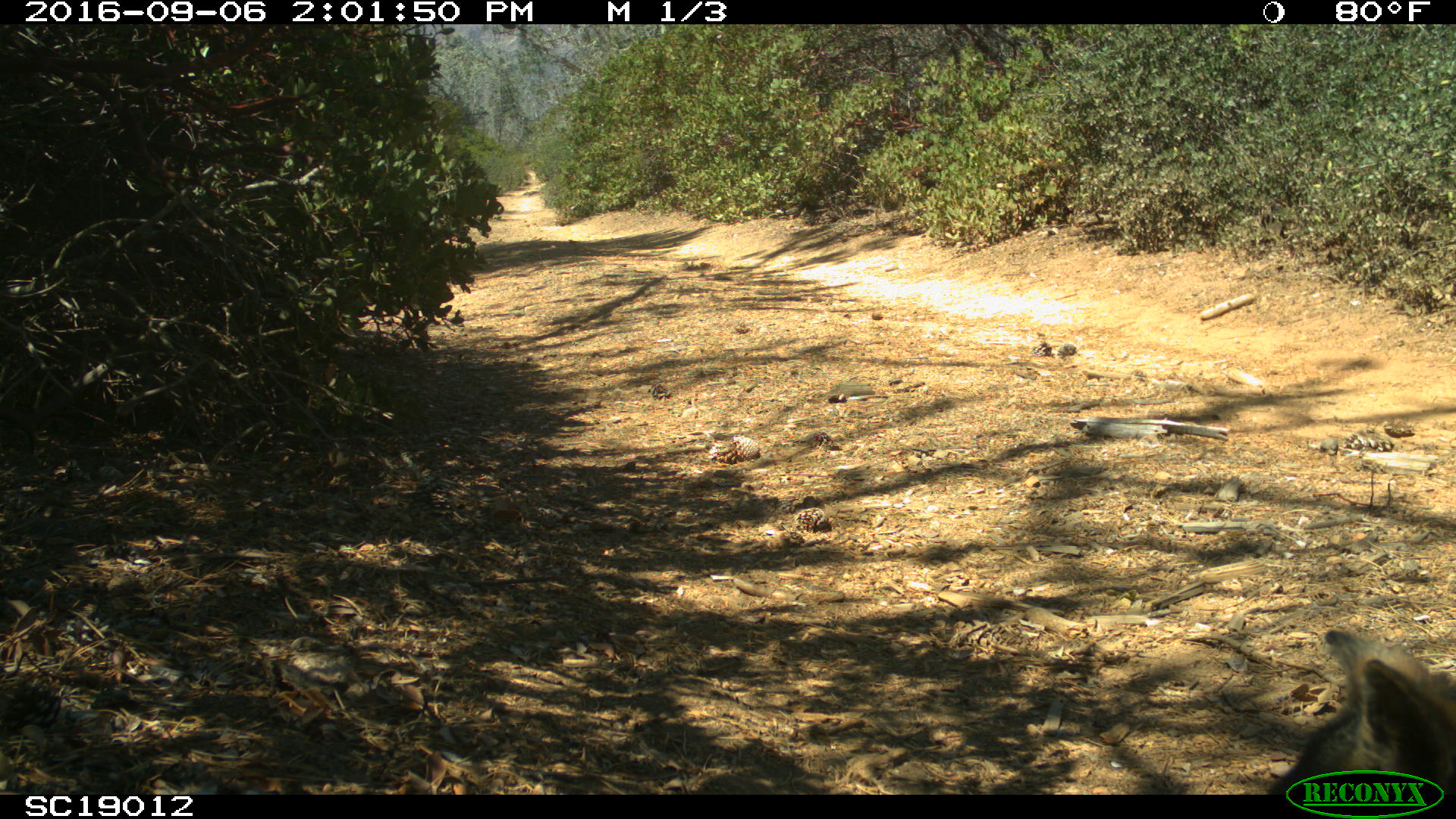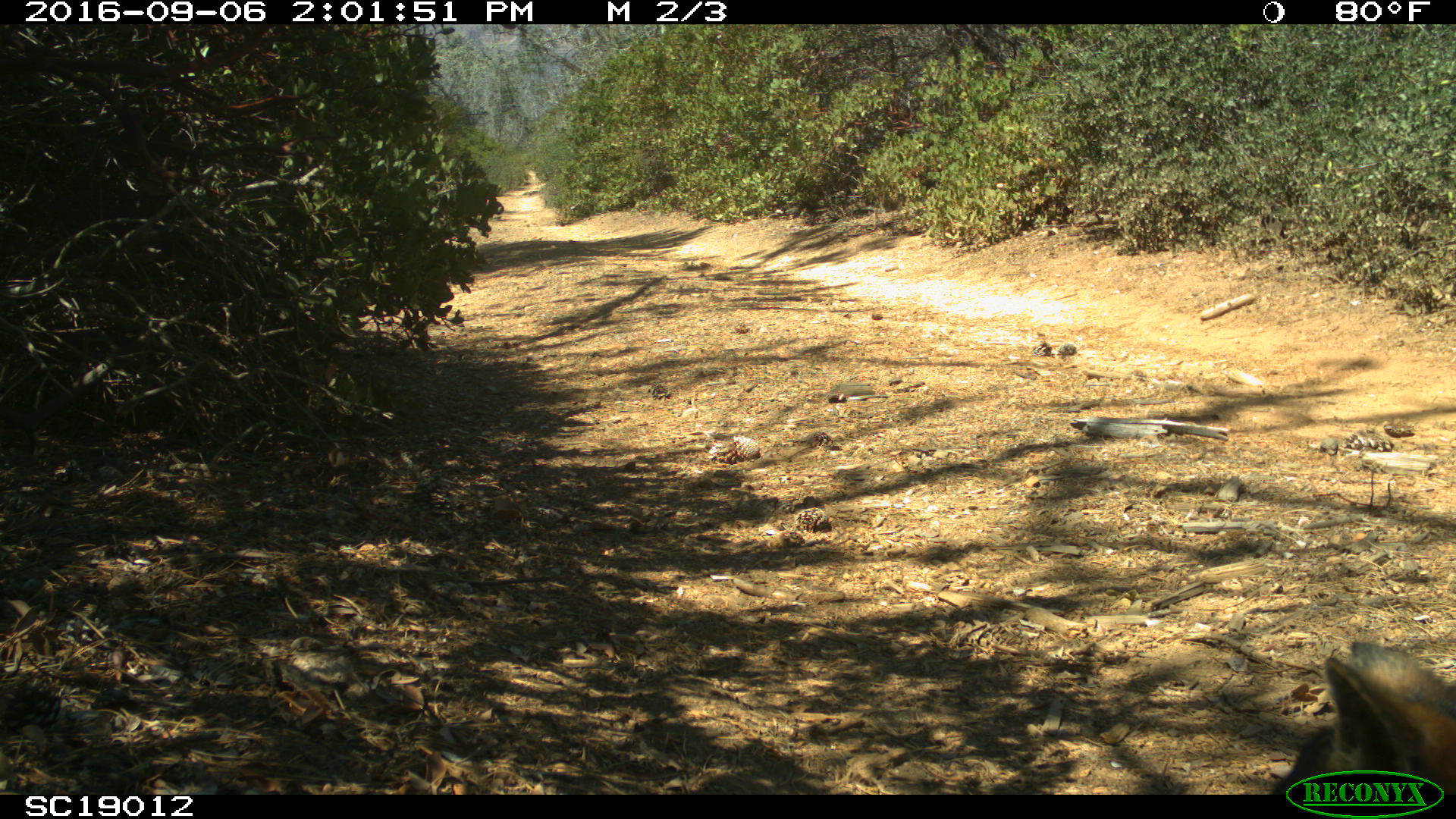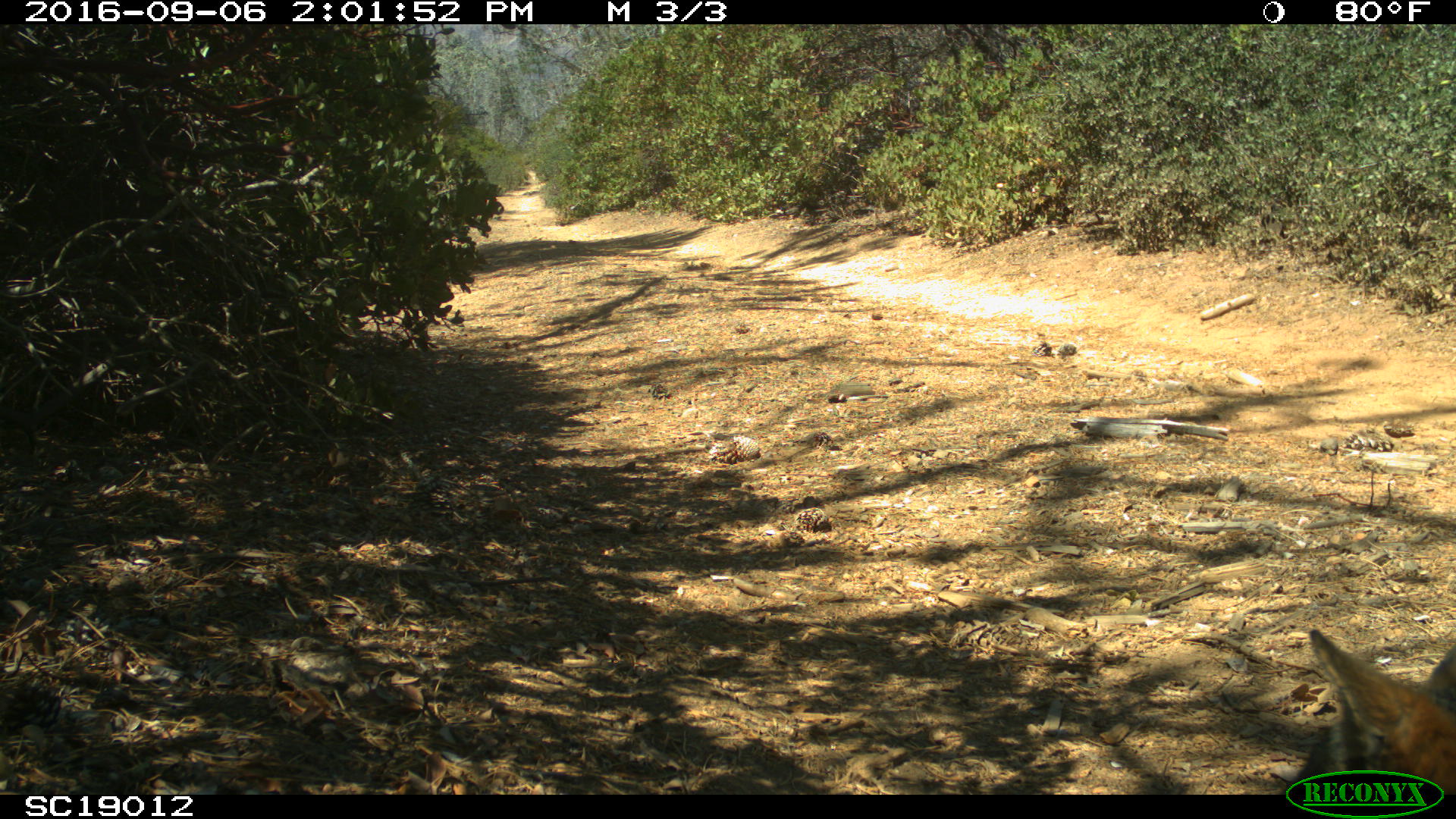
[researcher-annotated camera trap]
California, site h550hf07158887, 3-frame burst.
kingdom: Animalia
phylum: Chordata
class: Mammalia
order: Carnivora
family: Canidae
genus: Urocyon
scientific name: Urocyon littoralis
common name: island fox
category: fox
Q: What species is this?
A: Fox (island fox) (Urocyon littoralis).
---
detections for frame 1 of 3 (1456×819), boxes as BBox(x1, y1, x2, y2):
fox: BBox(1267, 629, 1455, 794)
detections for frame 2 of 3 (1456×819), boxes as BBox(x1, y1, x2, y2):
fox: BBox(1269, 642, 1455, 794)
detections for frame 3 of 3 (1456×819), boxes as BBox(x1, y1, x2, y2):
fox: BBox(1283, 629, 1455, 795)